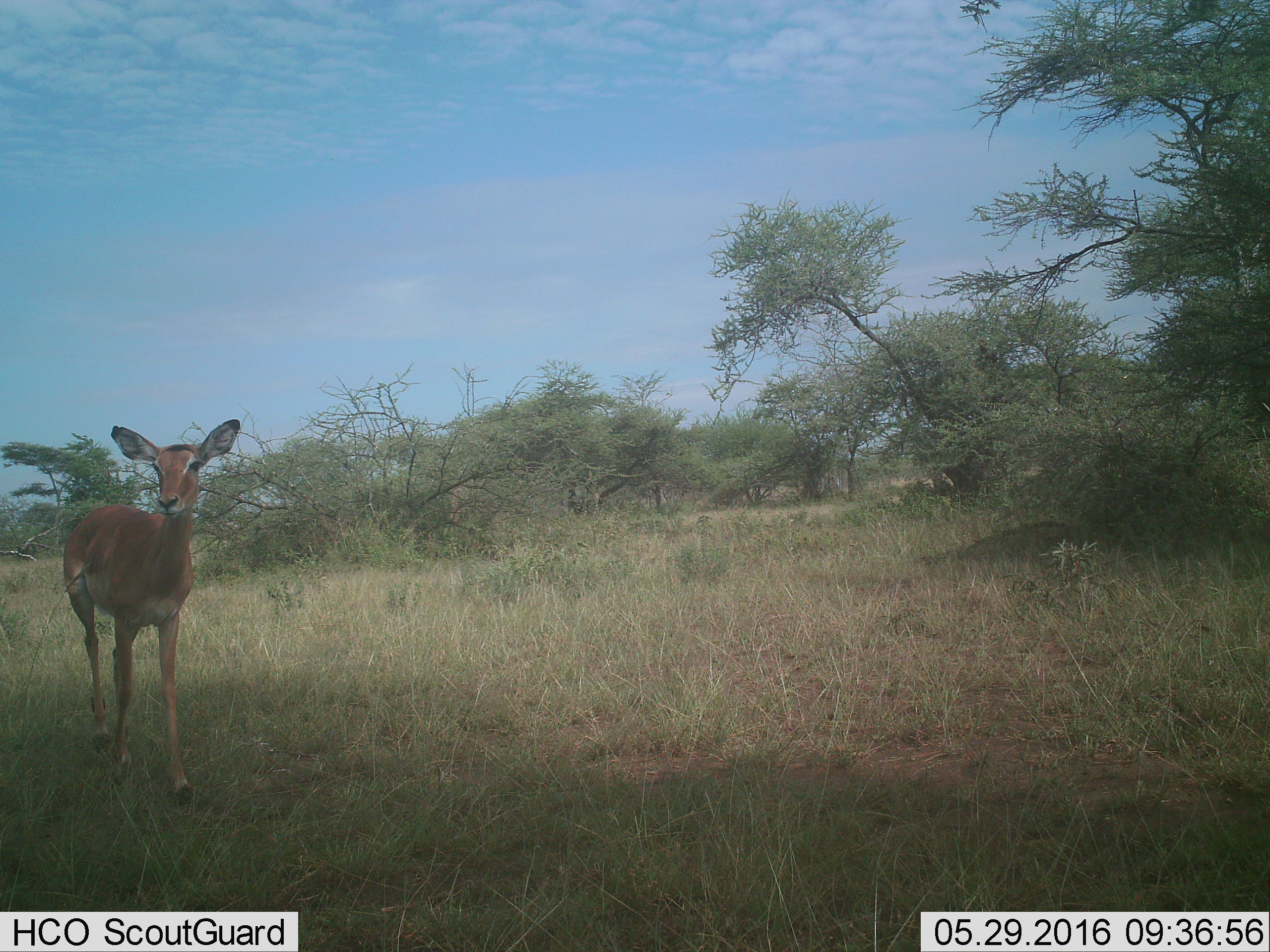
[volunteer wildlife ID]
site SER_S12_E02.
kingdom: Animalia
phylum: Chordata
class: Mammalia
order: Artiodactyla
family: Bovidae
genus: Aepyceros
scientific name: Aepyceros melampus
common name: impala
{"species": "impala (Aepyceros melampus)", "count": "1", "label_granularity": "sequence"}